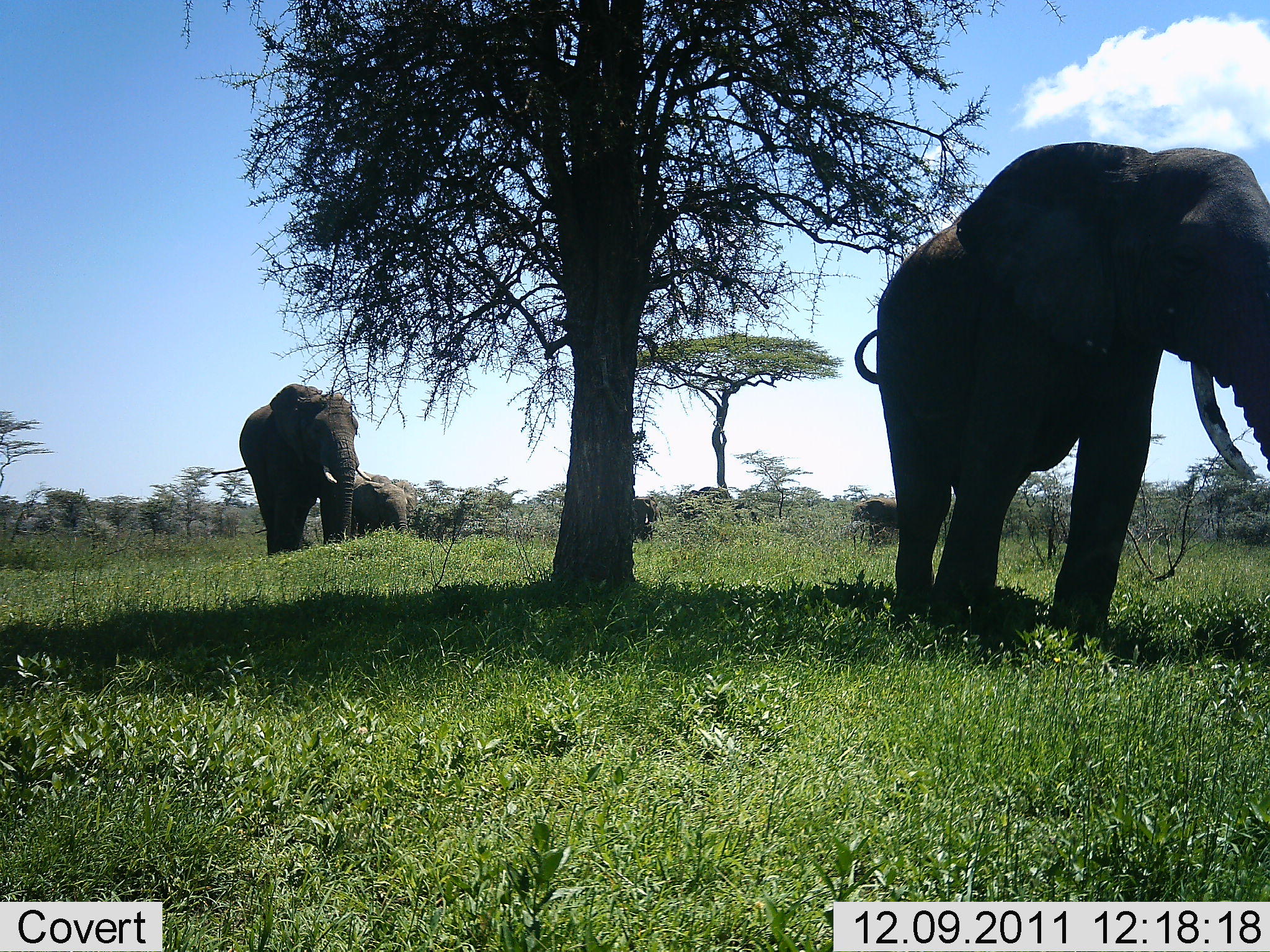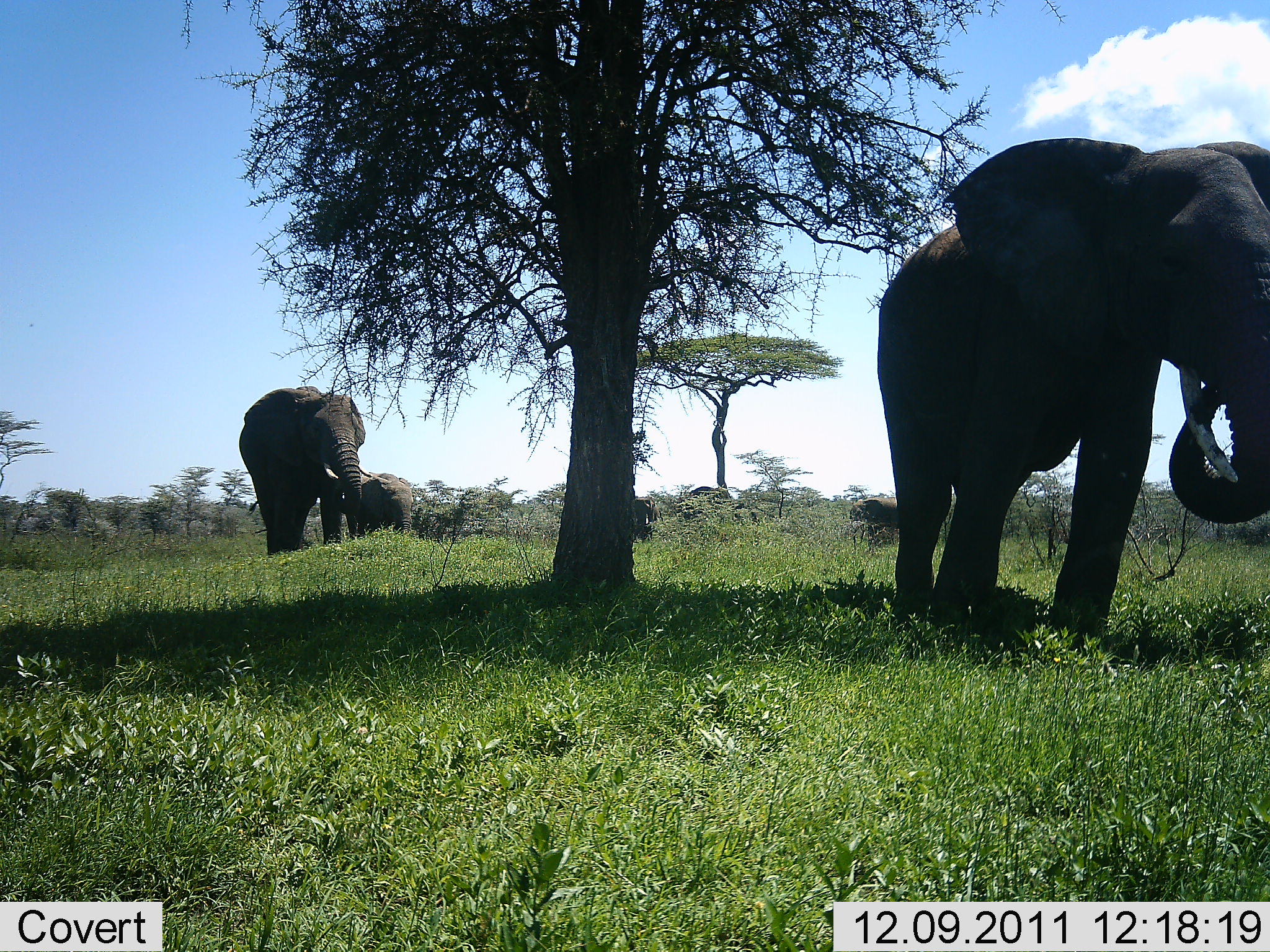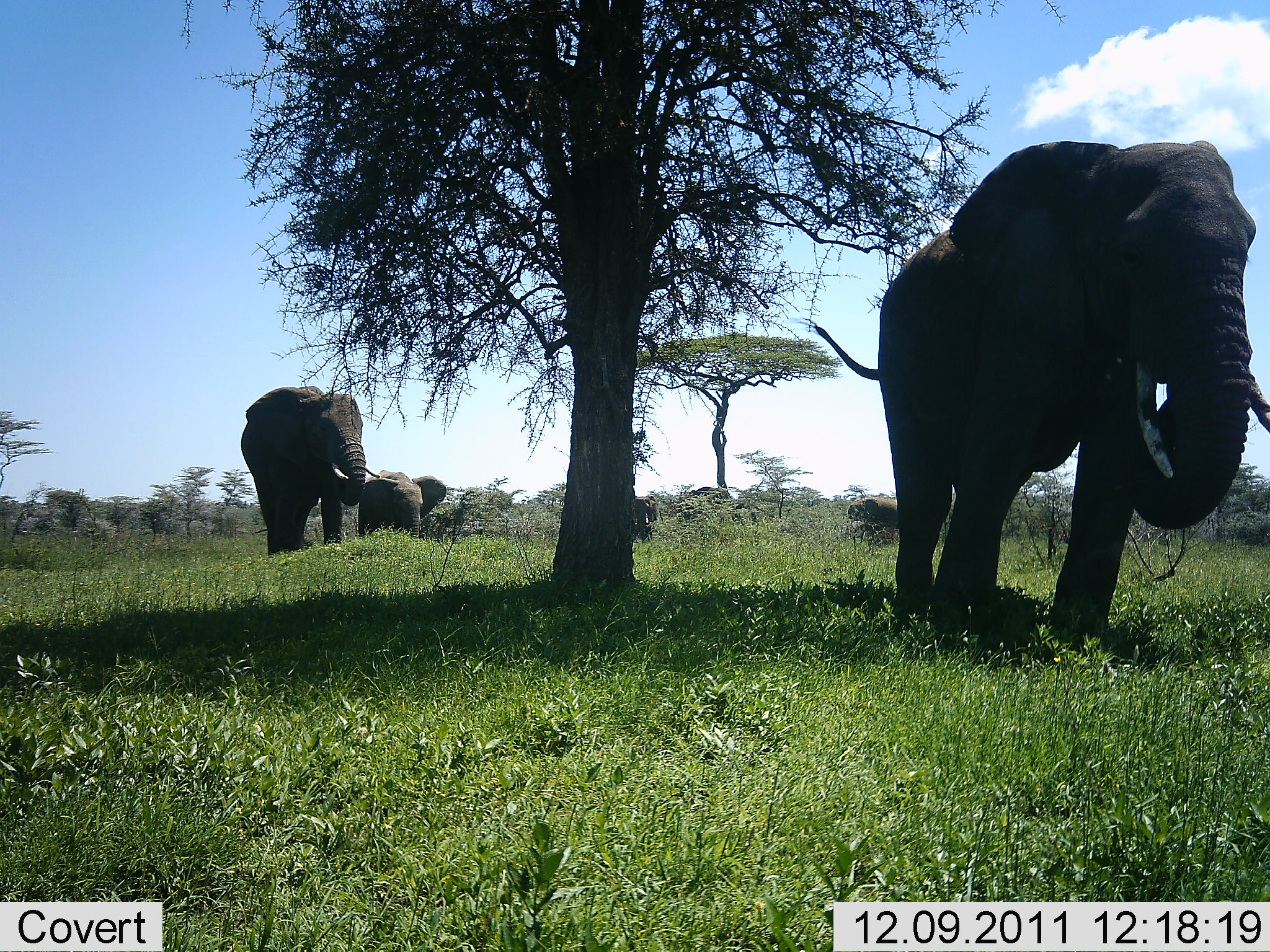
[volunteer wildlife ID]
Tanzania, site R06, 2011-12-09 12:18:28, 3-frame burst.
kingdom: Animalia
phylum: Chordata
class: Mammalia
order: Proboscidea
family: Elephantidae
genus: Loxodonta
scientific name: Loxodonta africana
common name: african bush elephant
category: elephant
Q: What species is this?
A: Elephant (african bush elephant) (Loxodonta africana).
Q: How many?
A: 4.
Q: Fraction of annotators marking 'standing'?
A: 64%.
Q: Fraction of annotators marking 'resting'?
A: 0%.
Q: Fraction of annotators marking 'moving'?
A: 50%.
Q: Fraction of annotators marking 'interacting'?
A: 0%.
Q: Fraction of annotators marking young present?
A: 0%.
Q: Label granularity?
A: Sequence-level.